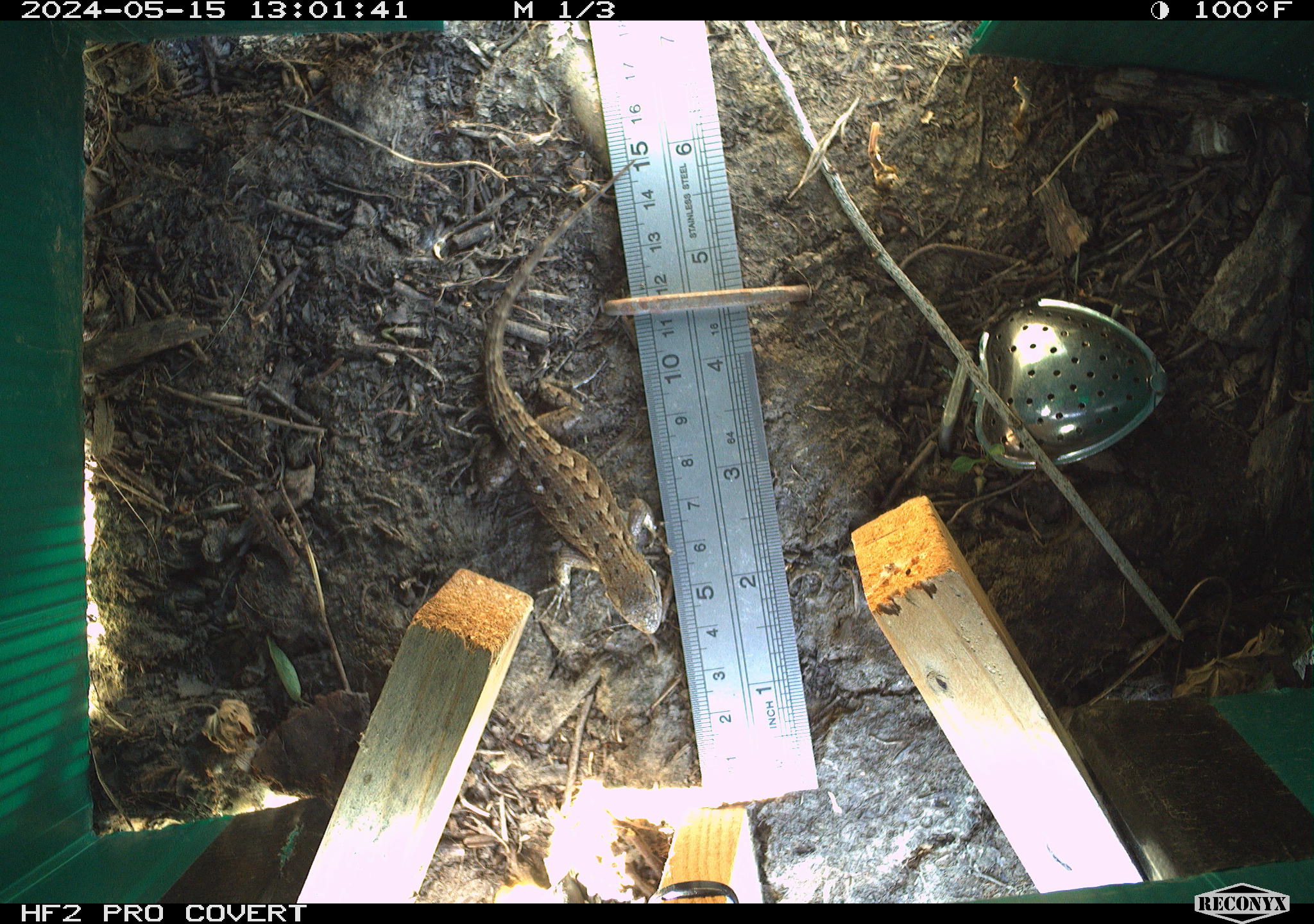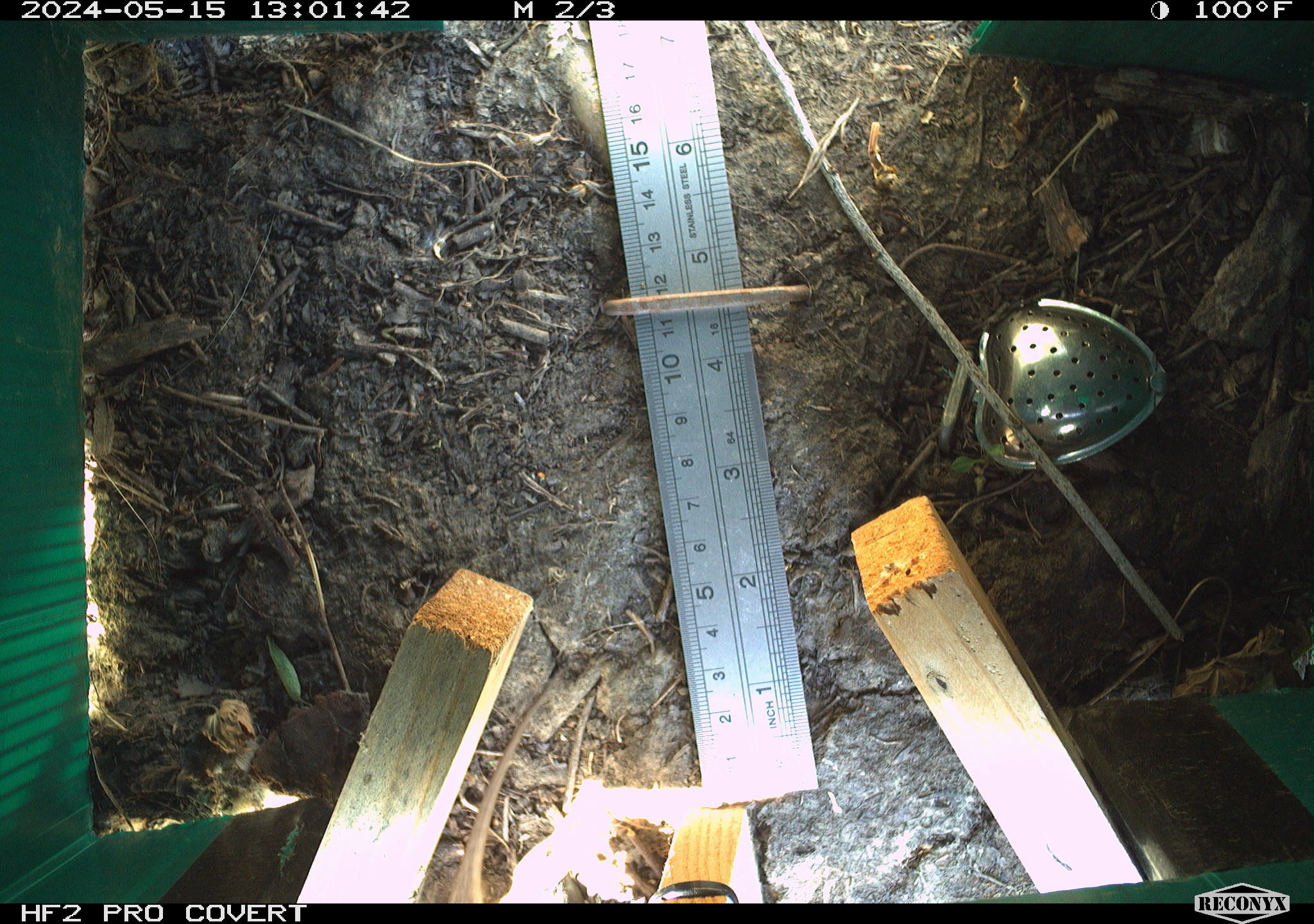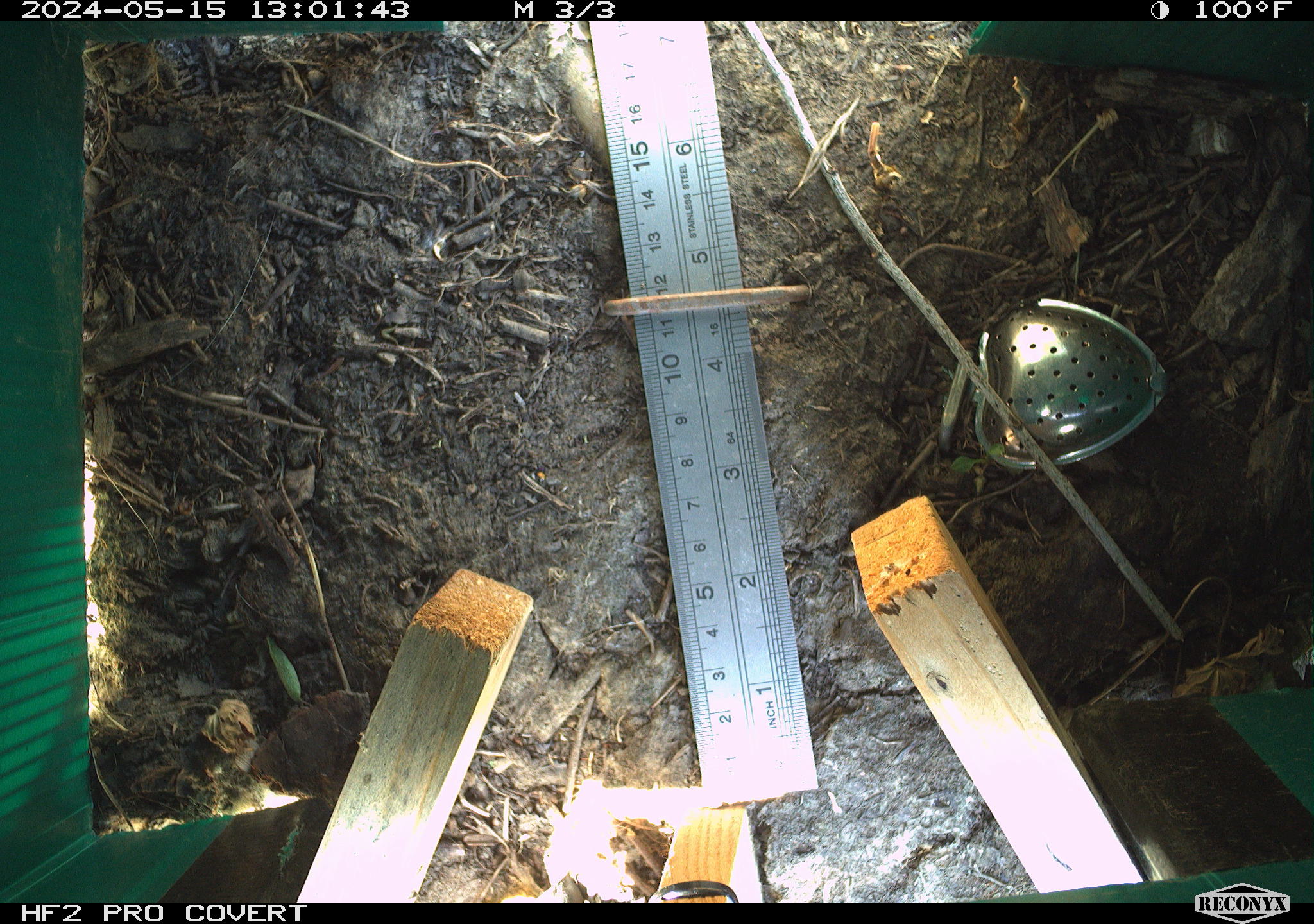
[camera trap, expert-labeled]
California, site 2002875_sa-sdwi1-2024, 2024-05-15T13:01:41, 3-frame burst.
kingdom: Animalia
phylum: Chordata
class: Reptilia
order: Squamata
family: Phrynosomatidae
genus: Sceloporus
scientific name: Sceloporus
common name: spiny lizards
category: sceloporus species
Sceloporus species (spiny lizards) (Sceloporus).